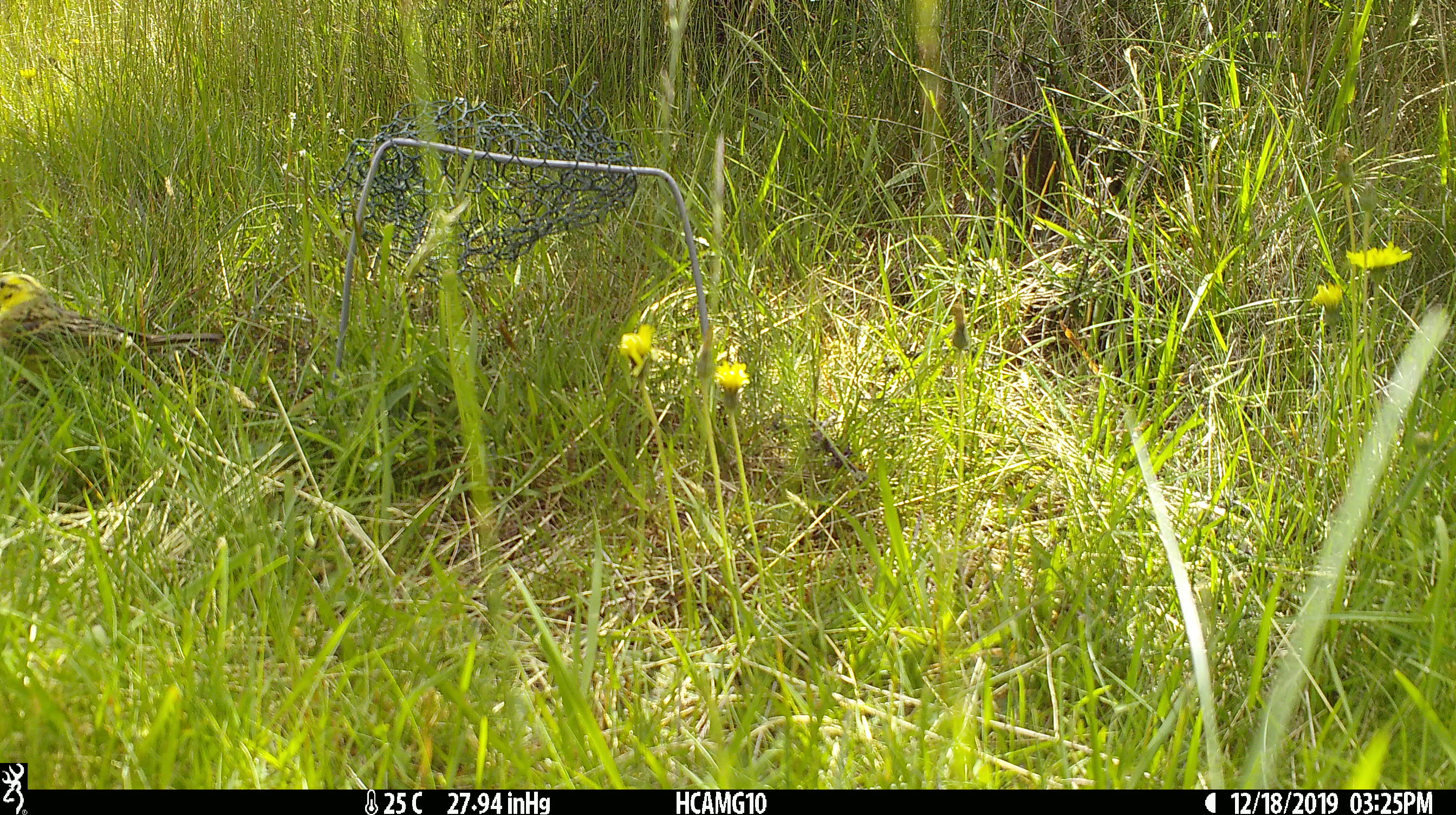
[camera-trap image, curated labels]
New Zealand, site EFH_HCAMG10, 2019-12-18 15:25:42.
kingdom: Animalia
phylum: Chordata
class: Aves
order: Passeriformes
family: Emberizidae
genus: Emberiza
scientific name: Emberiza citrinella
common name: yellowhammer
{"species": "yellowhammer (Emberiza citrinella)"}